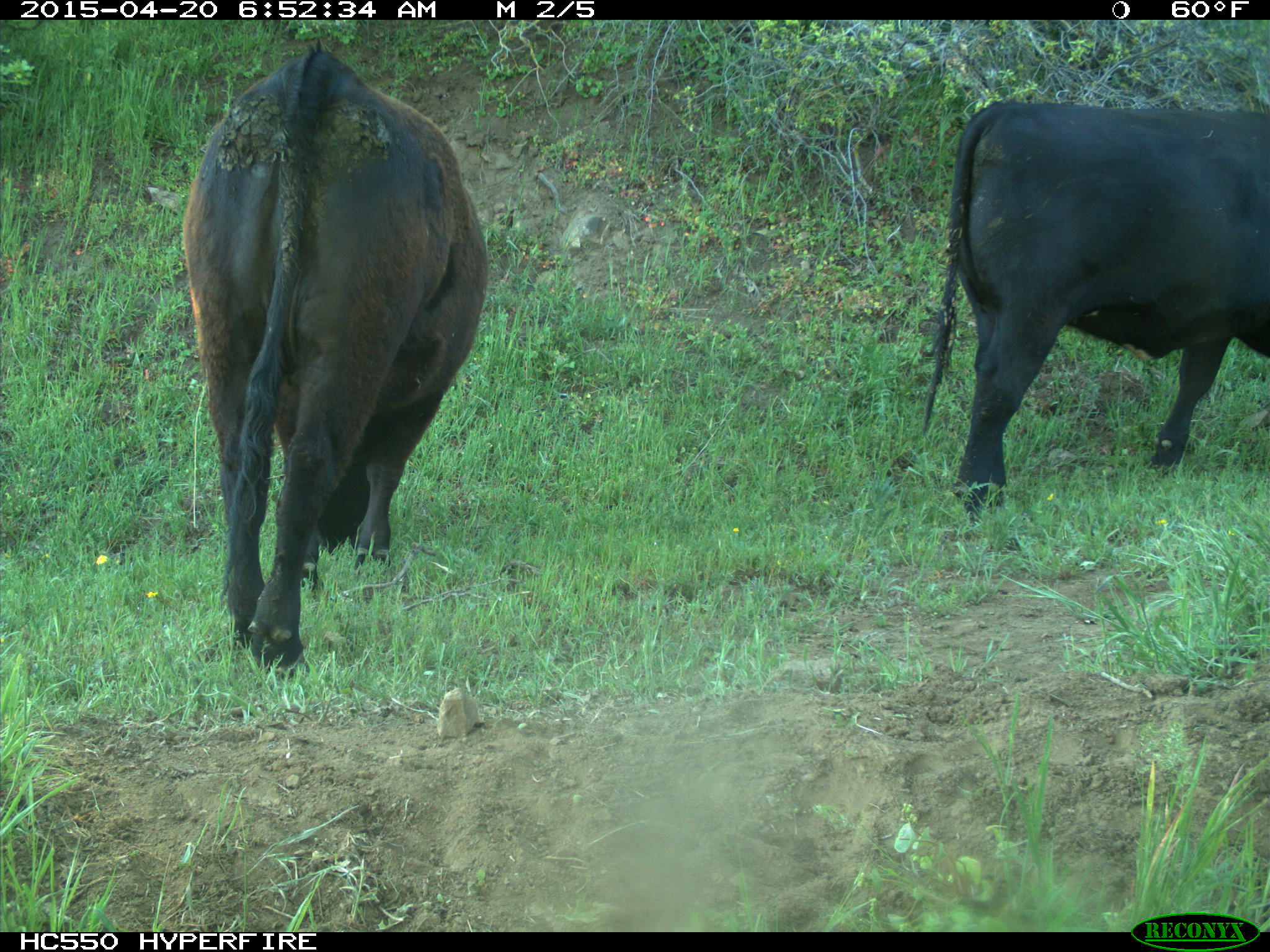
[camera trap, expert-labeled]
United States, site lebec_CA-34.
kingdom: Animalia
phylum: Chordata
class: Mammalia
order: Artiodactyla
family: Bovidae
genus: Bos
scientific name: Bos taurus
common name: domestic cow